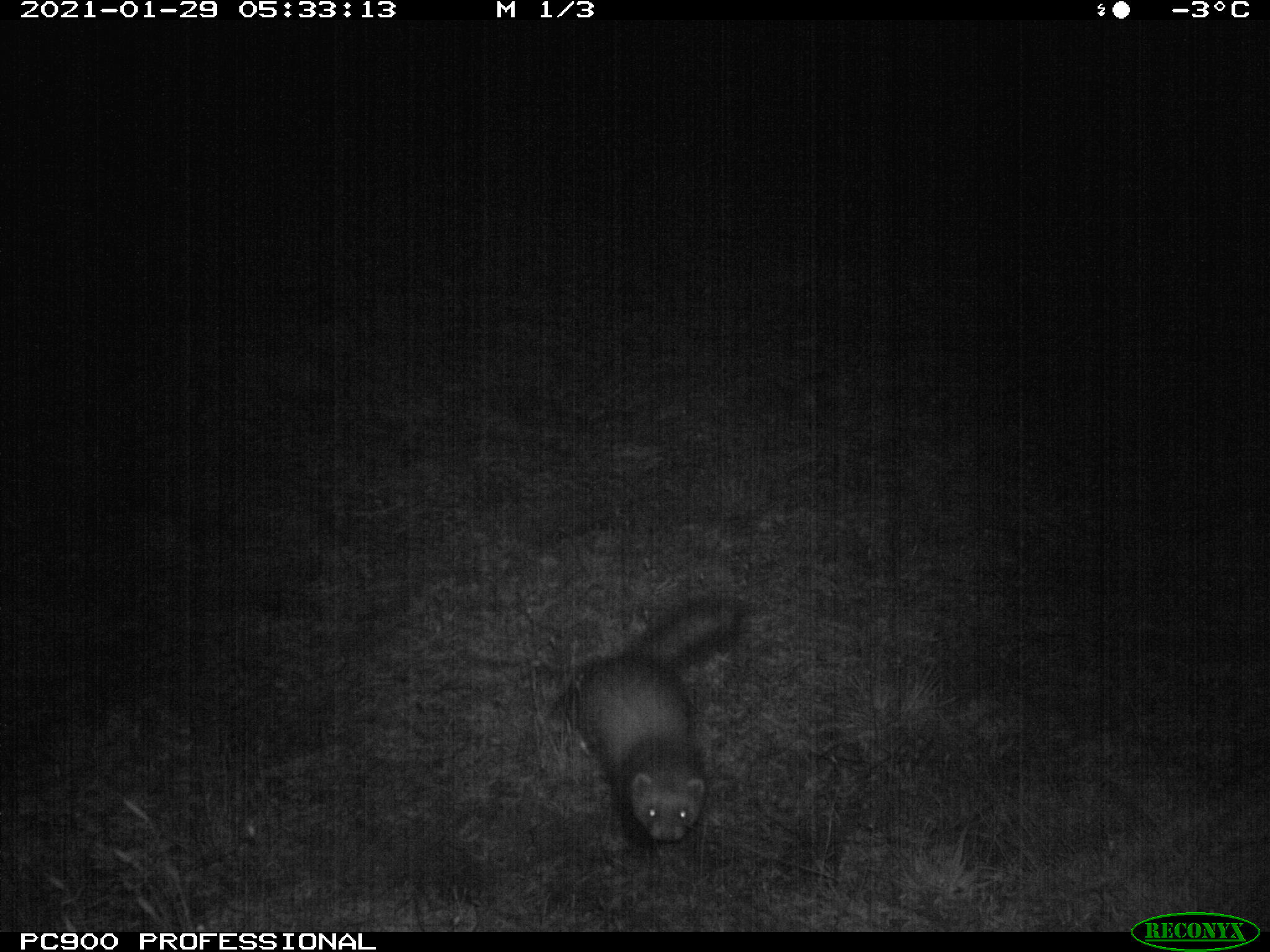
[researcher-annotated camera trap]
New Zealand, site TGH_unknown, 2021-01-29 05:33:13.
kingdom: Animalia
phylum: Chordata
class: Mammalia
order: Carnivora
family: Mustelidae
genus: Mustela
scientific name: Mustela furo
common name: ferret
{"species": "ferret (Mustela furo)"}